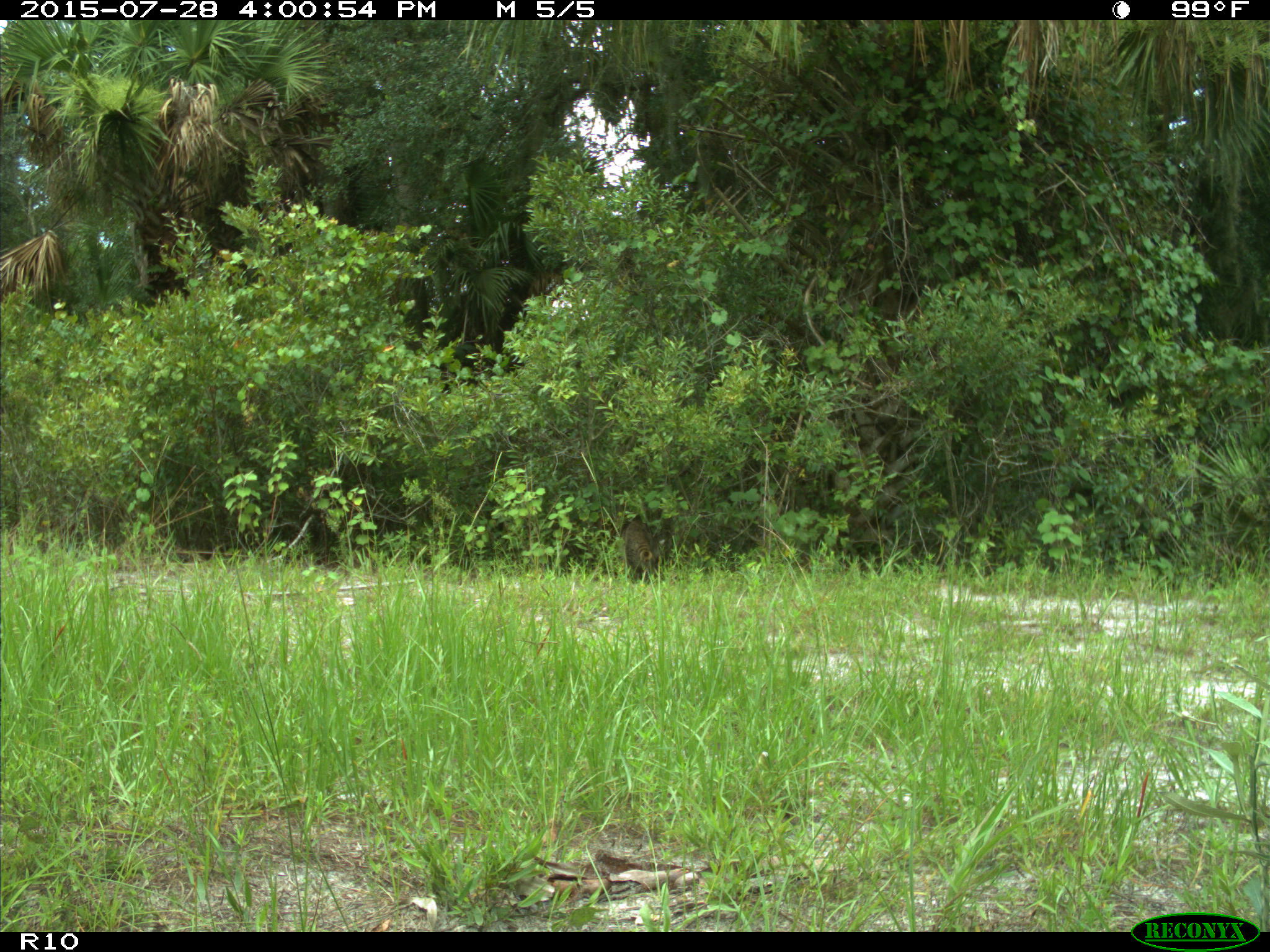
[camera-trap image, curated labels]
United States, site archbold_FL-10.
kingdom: Animalia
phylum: Chordata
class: Mammalia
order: Carnivora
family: Procyonidae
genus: Procyon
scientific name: Procyon lotor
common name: common raccoon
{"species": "Procyon lotor (common raccoon)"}